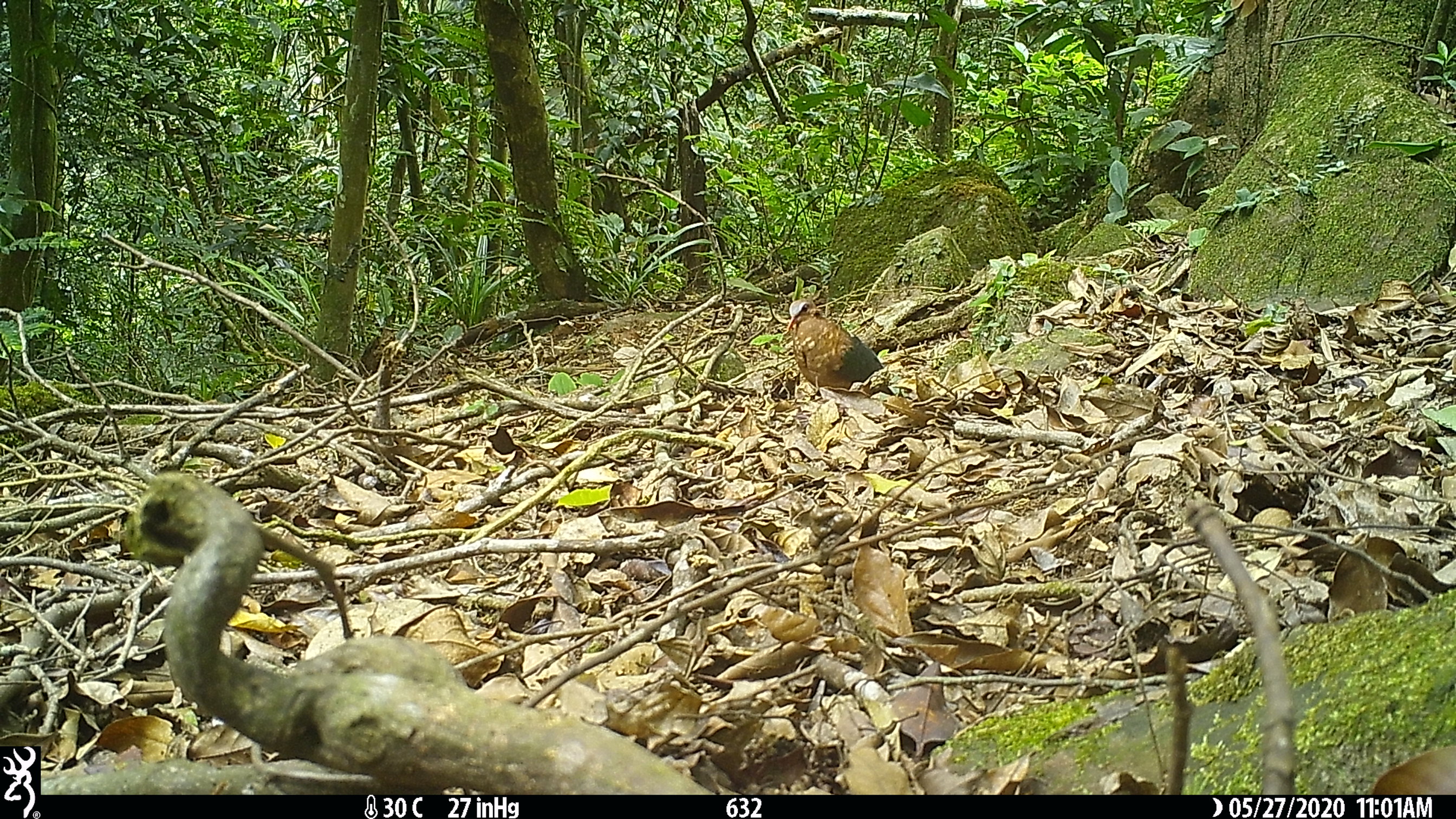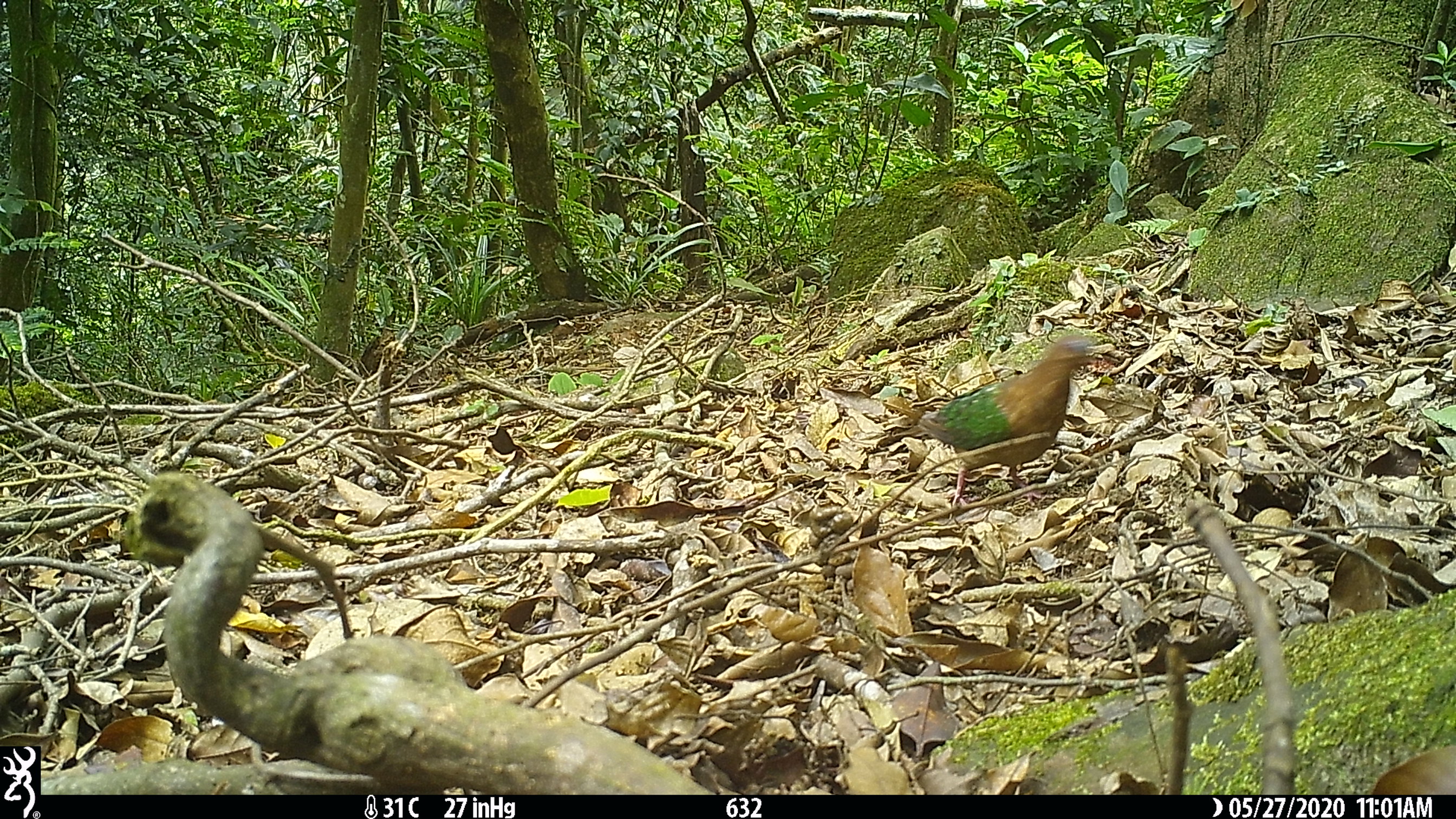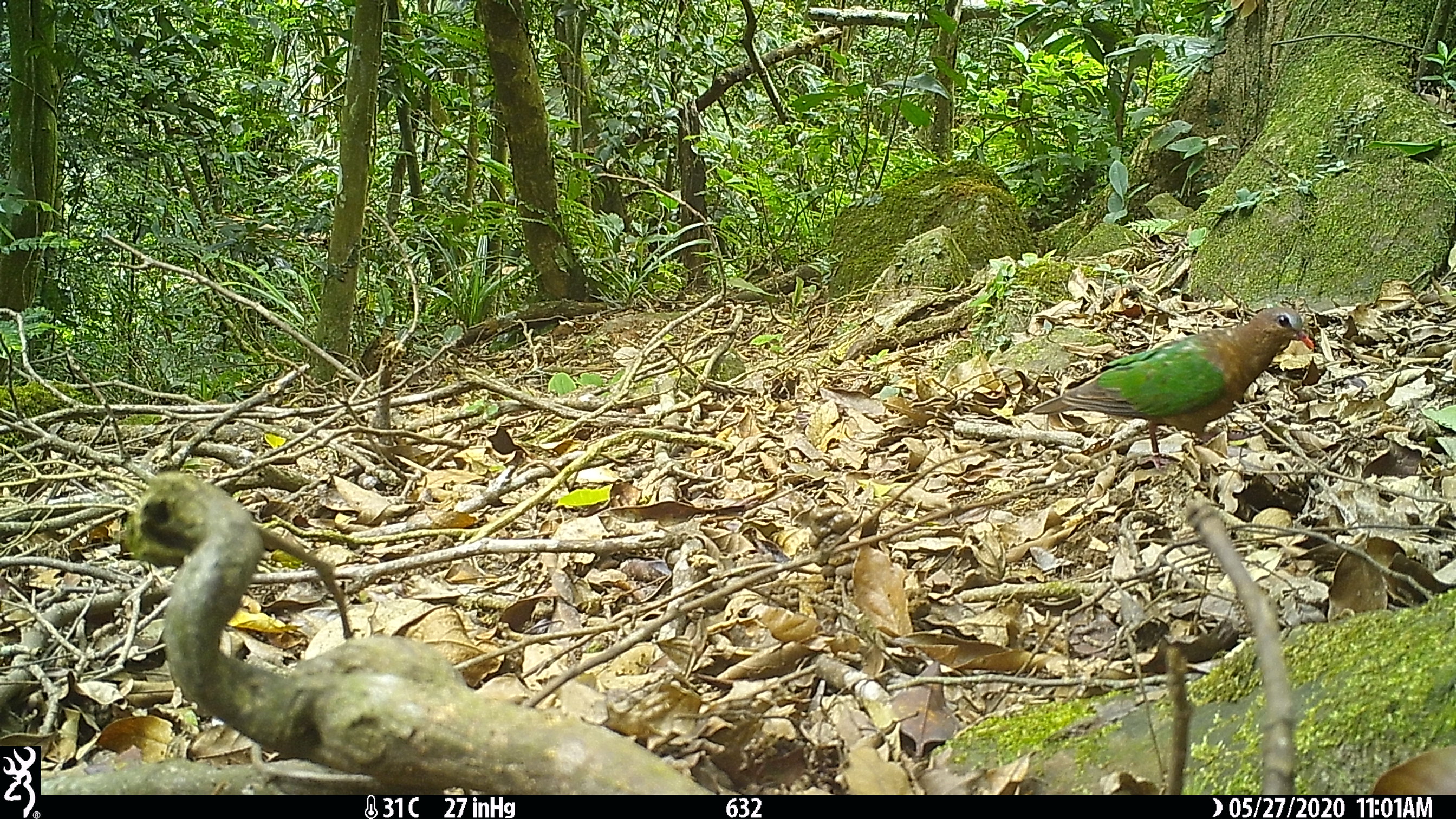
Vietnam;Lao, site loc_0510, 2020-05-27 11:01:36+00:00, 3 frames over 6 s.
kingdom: Animalia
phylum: Chordata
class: Aves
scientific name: Aves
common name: bird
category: unidentified bird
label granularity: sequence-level